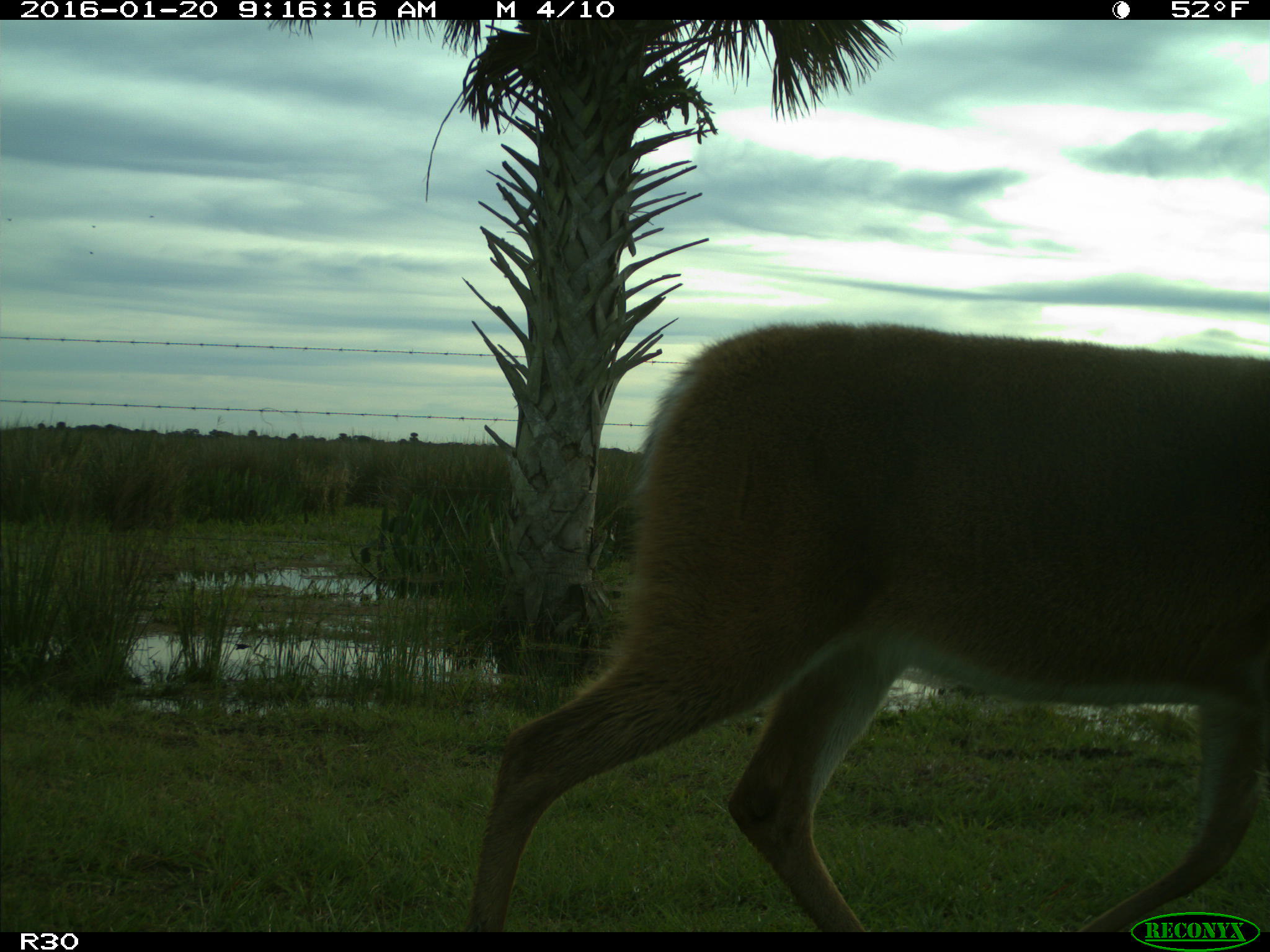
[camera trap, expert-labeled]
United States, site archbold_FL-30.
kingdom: Animalia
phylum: Chordata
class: Mammalia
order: Artiodactyla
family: Cervidae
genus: Odocoileus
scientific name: Odocoileus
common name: deer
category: unidentified deer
Unidentified deer (deer) (Odocoileus).